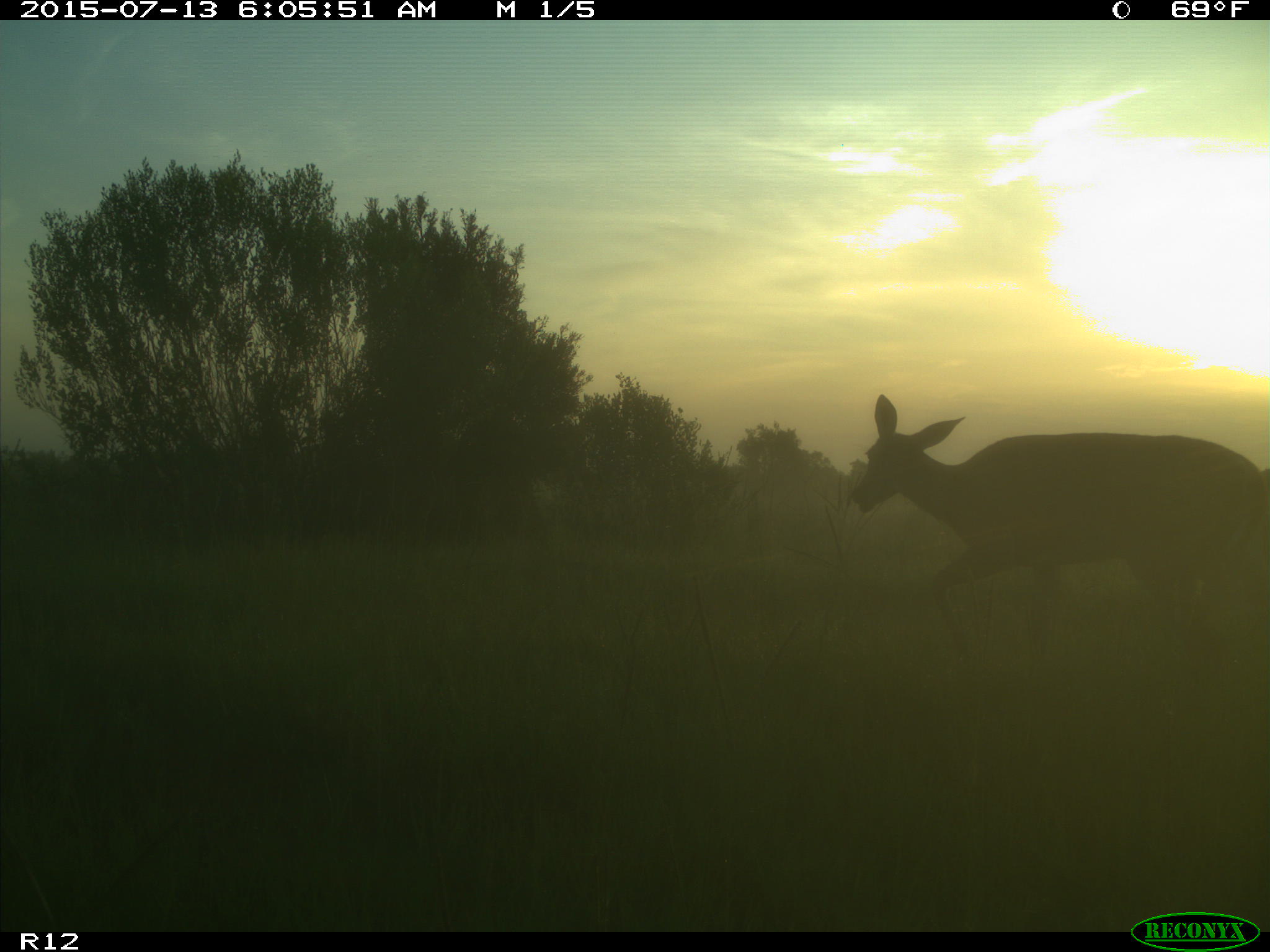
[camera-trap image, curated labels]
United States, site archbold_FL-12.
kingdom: Animalia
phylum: Chordata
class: Mammalia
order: Artiodactyla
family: Cervidae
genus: Odocoileus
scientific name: Odocoileus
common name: deer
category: unidentified deer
Unidentified deer (deer) (Odocoileus).